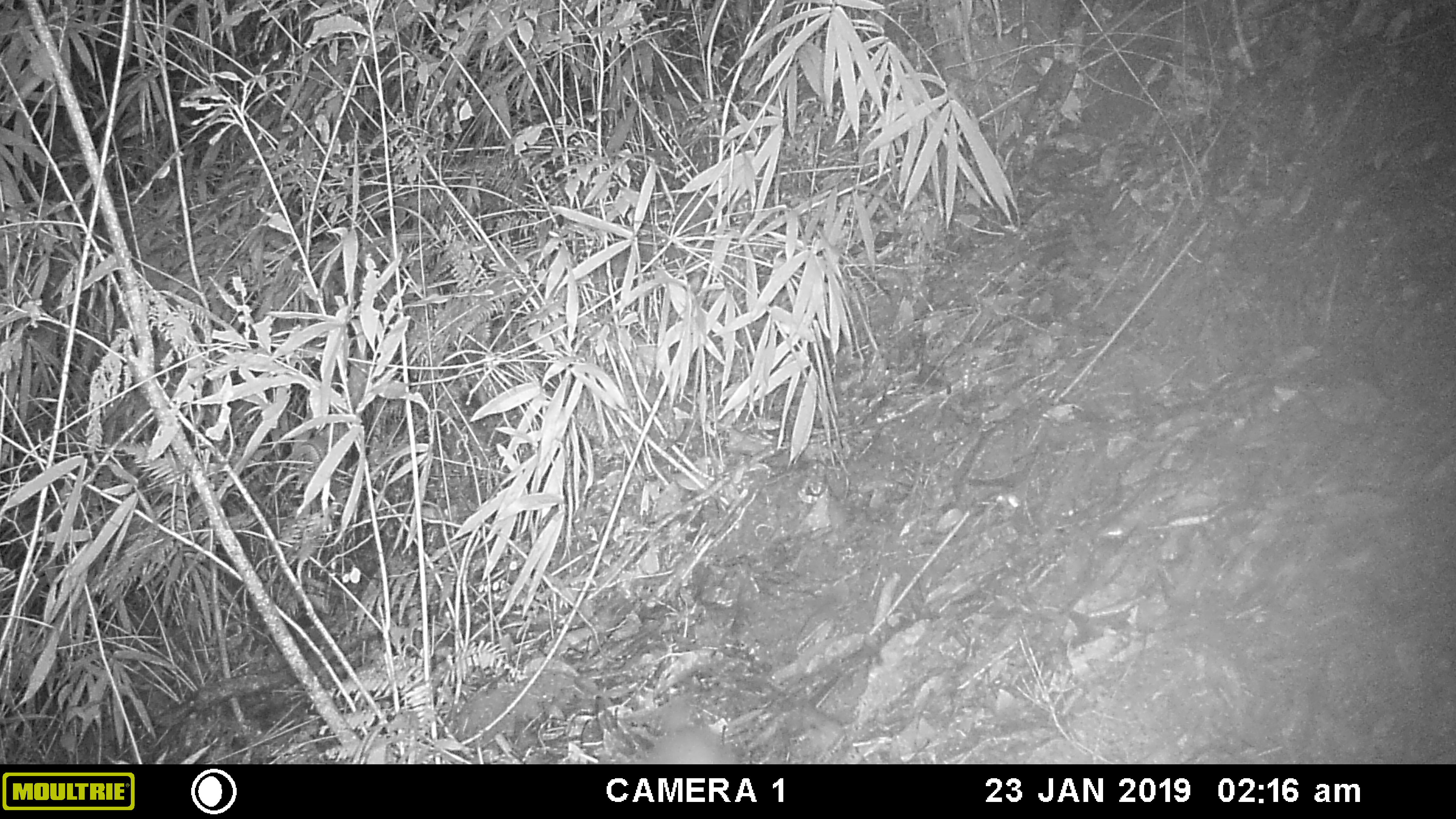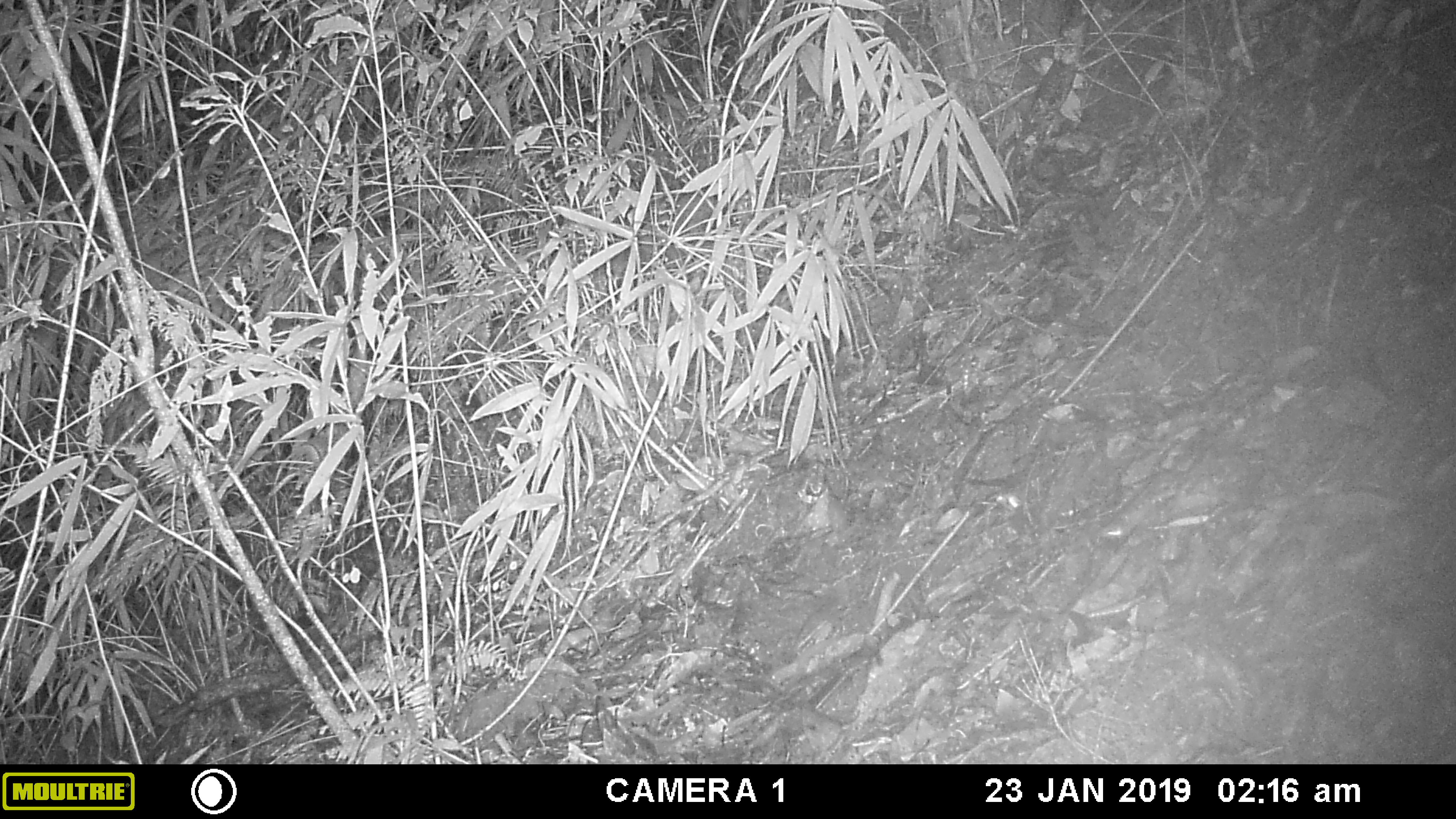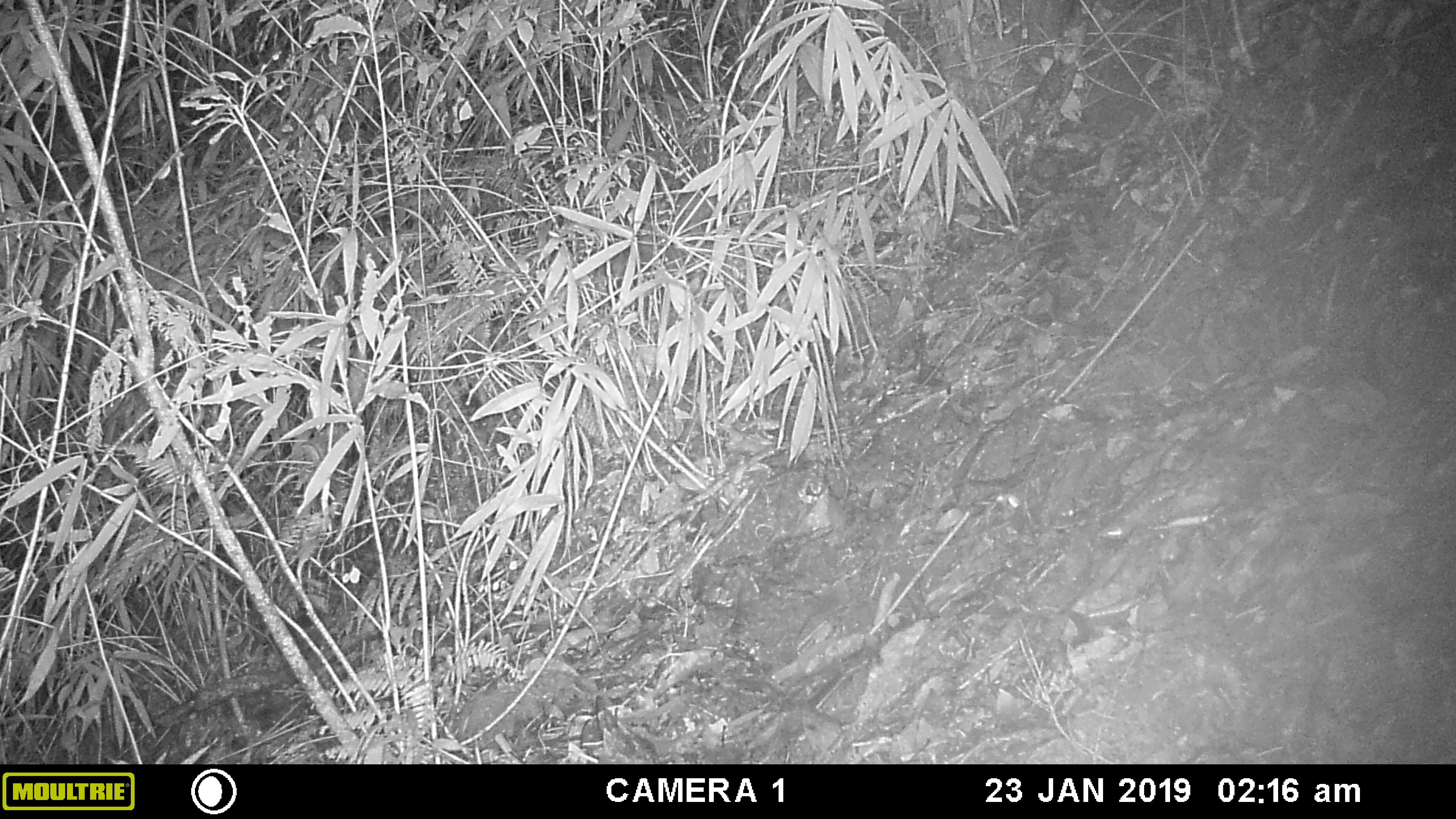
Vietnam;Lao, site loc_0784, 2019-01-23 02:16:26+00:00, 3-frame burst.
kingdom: Animalia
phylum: Chordata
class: Mammalia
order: Carnivora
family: Mustelidae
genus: Melogale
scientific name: Melogale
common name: ferret badger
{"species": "ferret badger (Melogale)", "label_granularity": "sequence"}